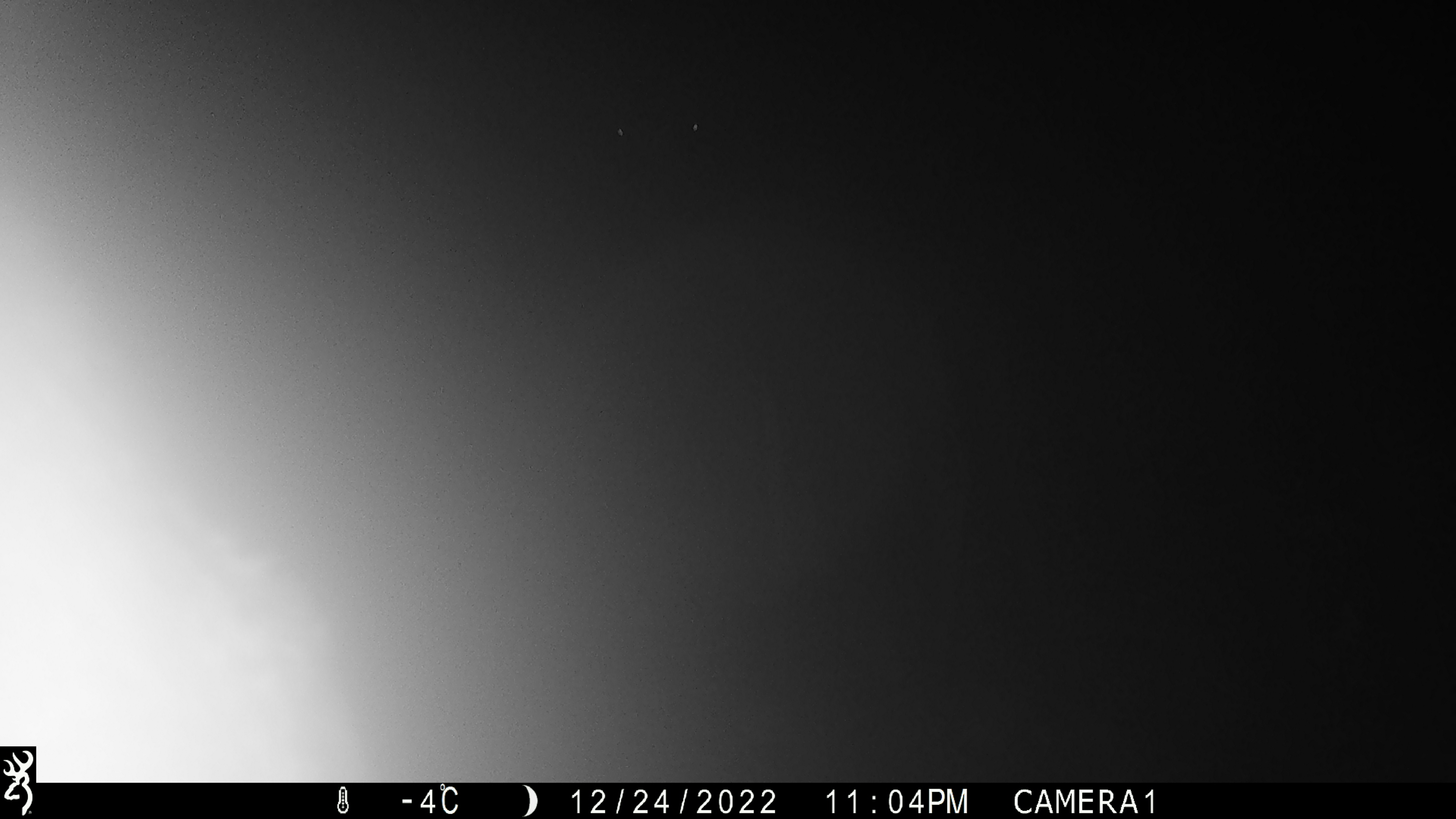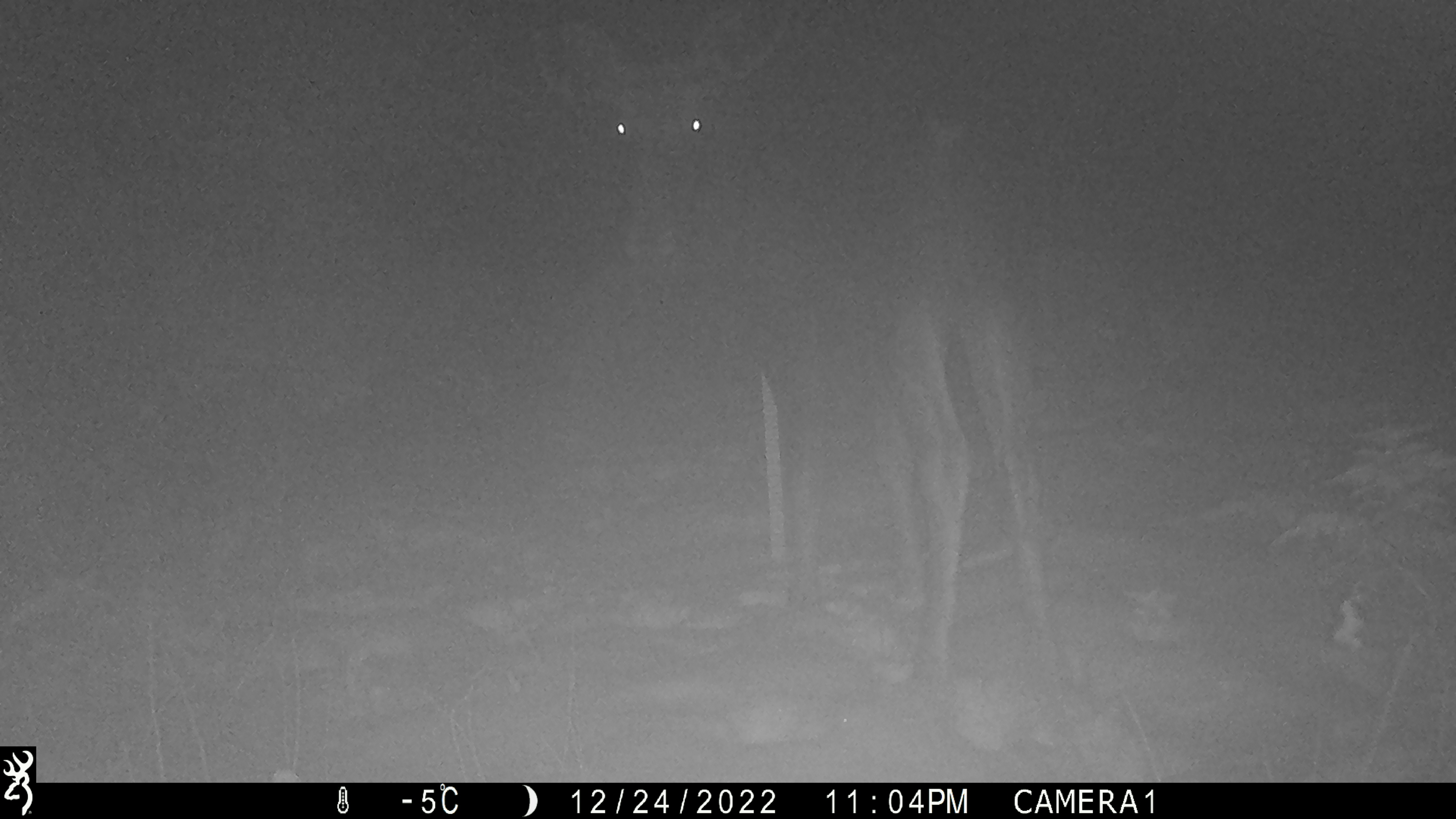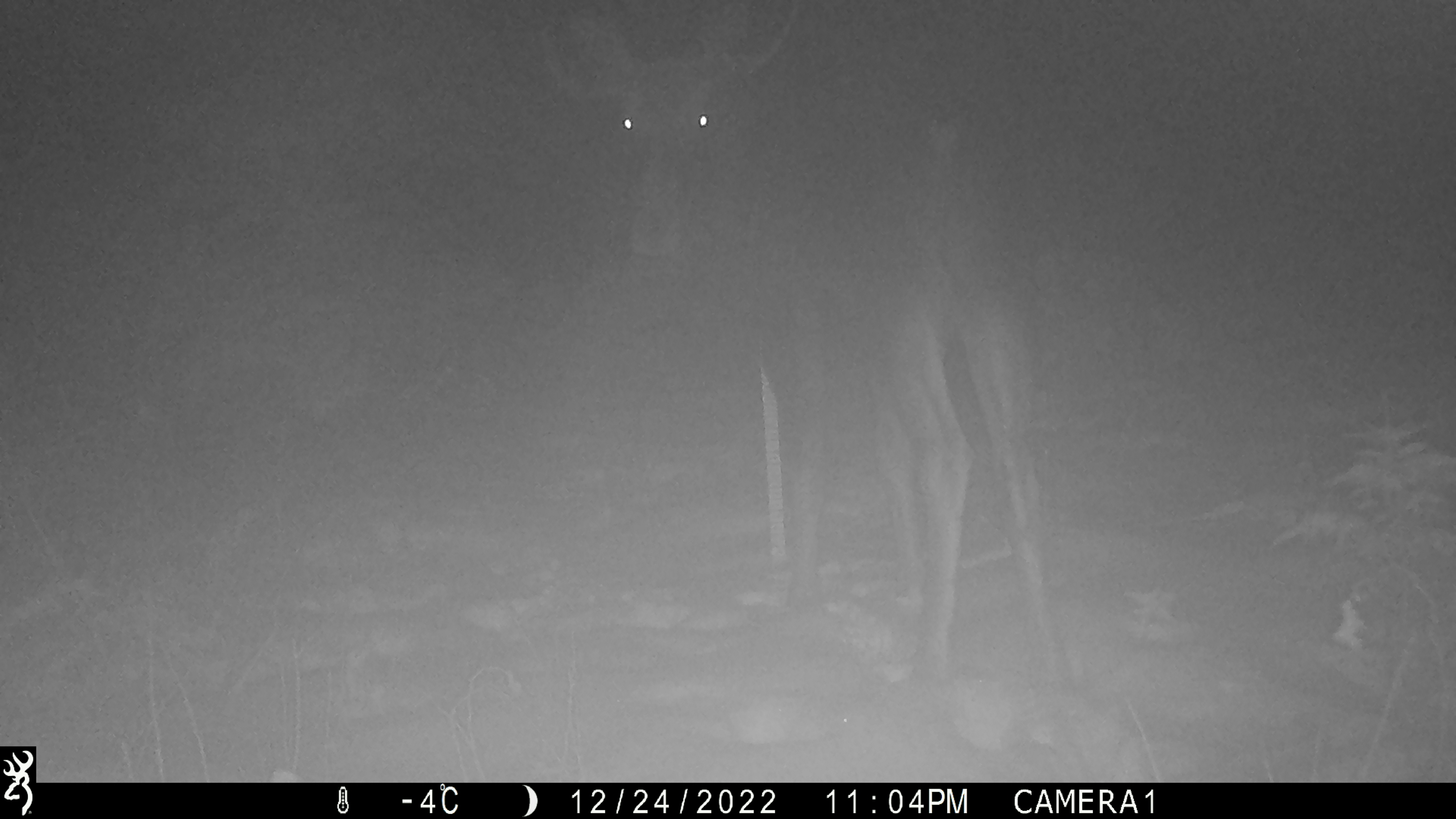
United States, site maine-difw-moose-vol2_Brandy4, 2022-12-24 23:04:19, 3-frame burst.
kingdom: Animalia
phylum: Chordata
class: Mammalia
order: Artiodactyla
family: Cervidae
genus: Alces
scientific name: Alces alces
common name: moose